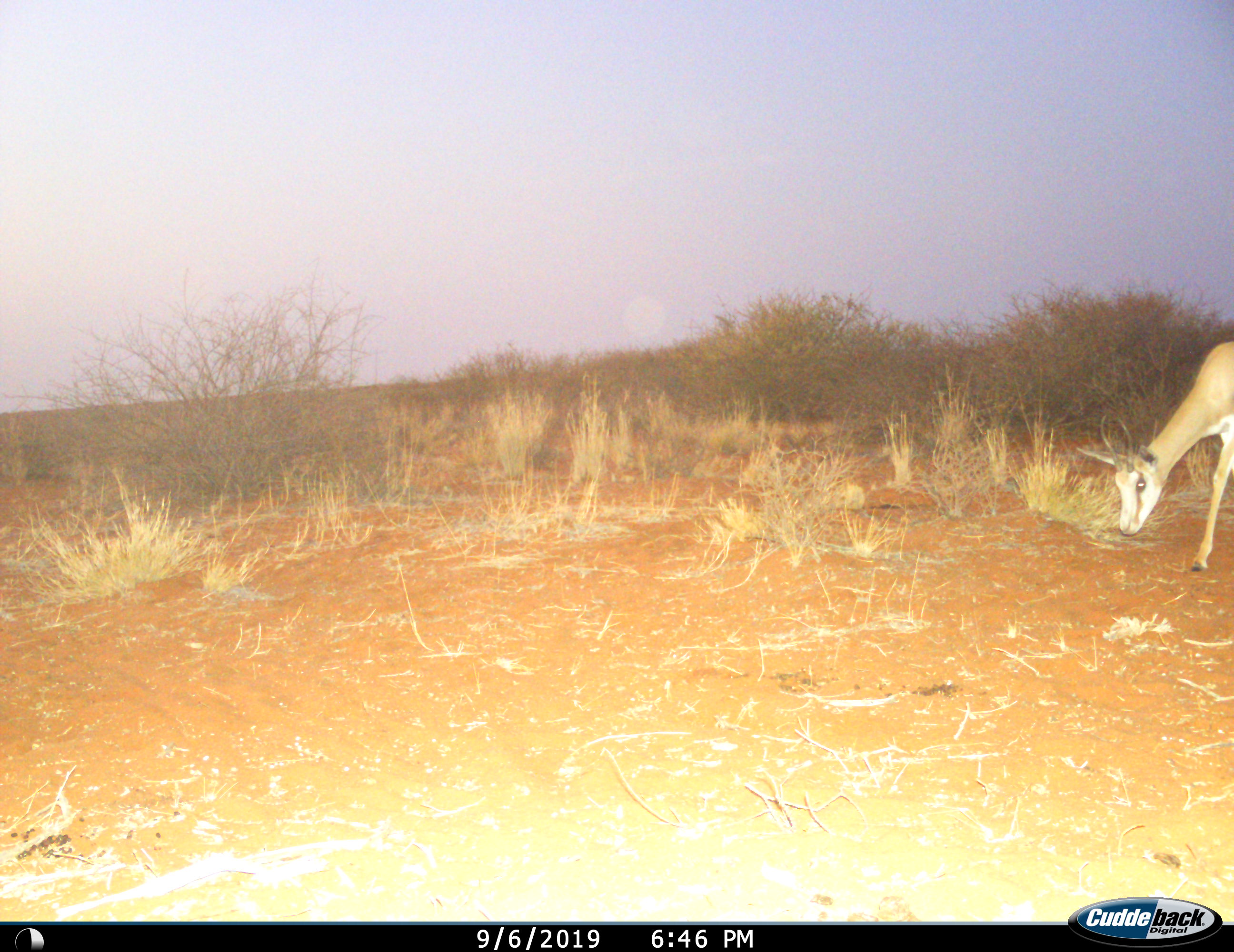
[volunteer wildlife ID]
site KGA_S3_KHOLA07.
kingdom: Animalia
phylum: Chordata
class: Mammalia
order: Artiodactyla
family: Bovidae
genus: Antidorcas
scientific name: Antidorcas marsupialis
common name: springbok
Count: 1.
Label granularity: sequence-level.